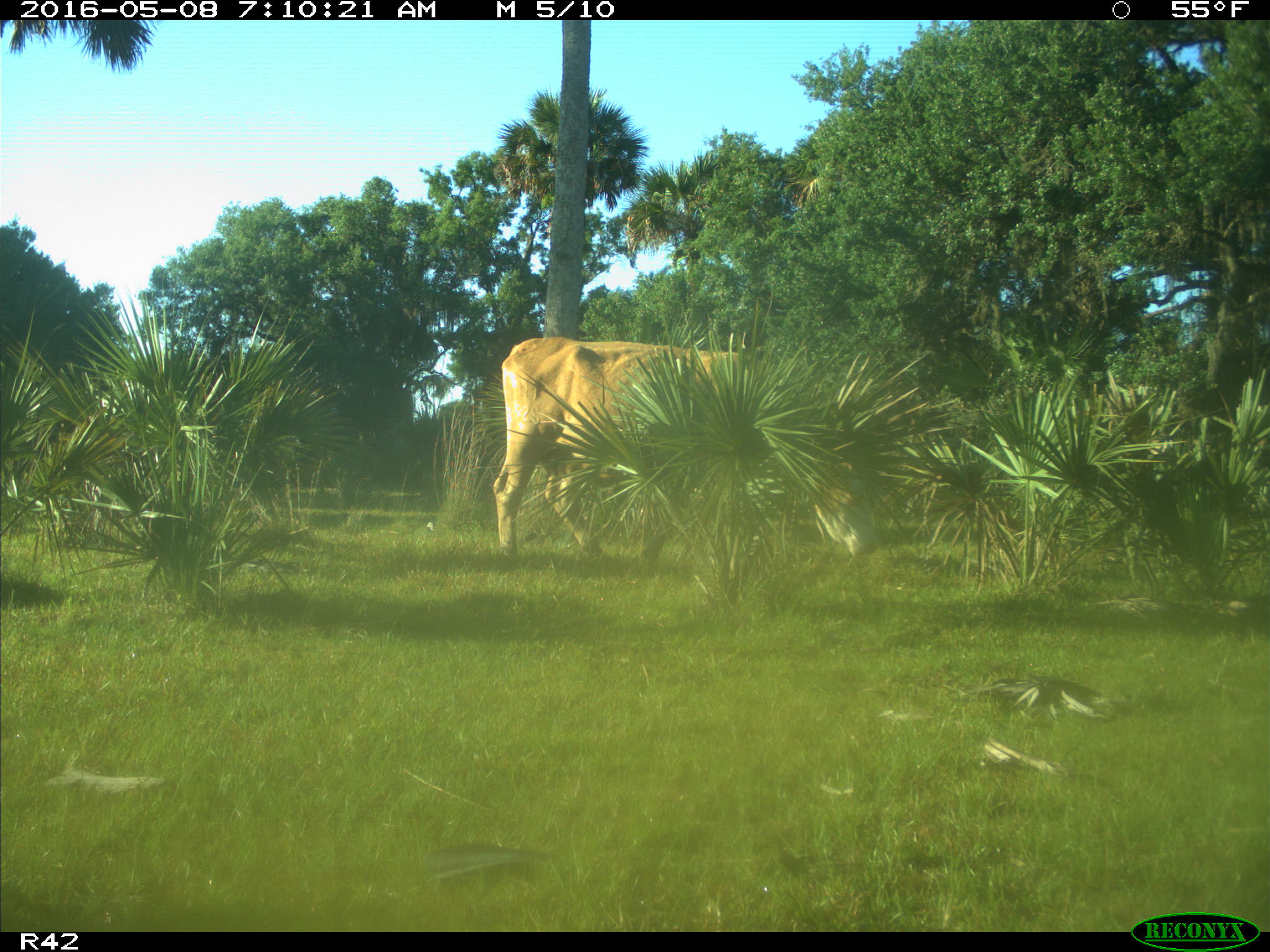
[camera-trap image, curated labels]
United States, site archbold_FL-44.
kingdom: Animalia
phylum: Chordata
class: Mammalia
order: Artiodactyla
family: Bovidae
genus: Bos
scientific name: Bos taurus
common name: domestic cow